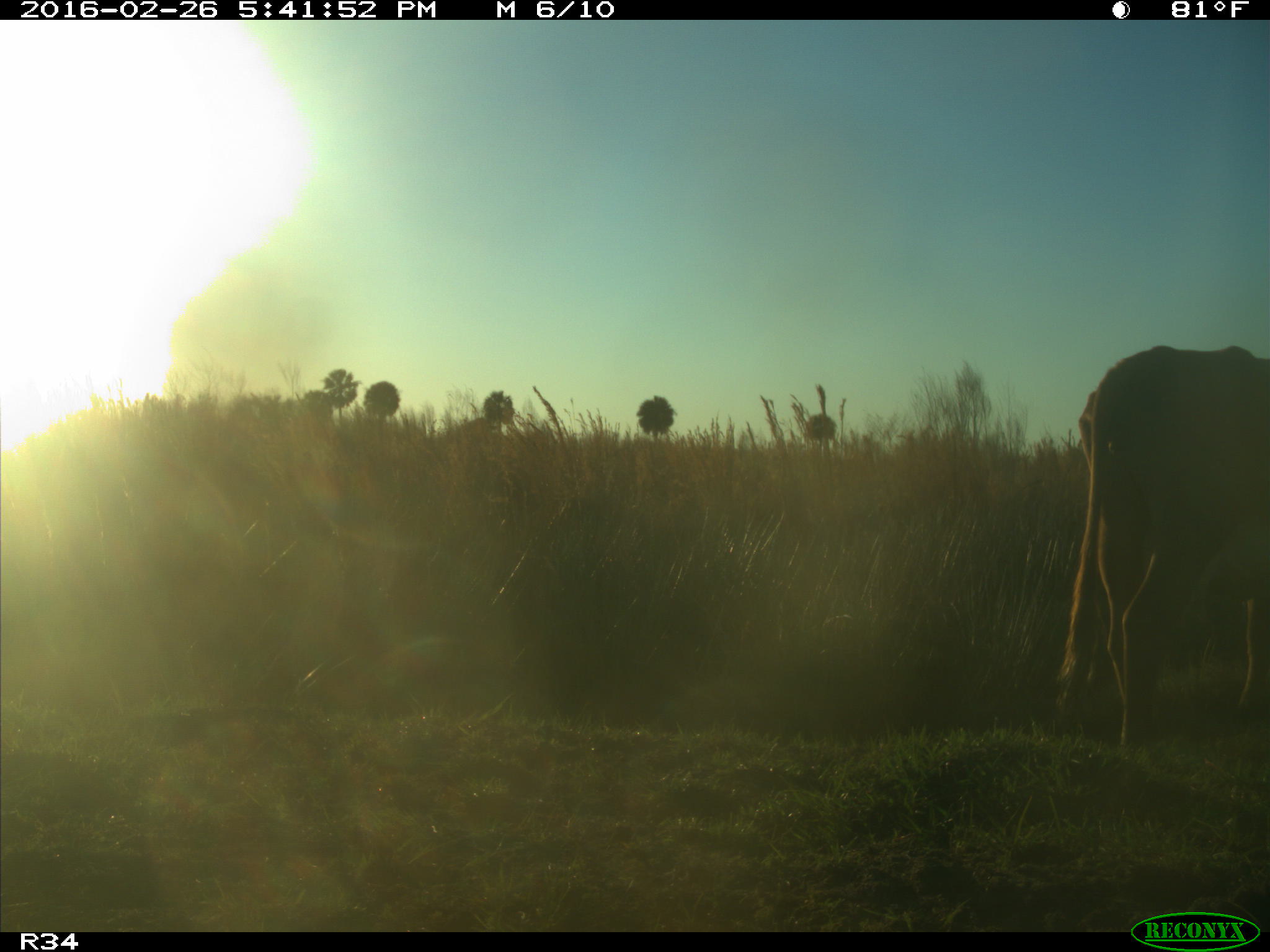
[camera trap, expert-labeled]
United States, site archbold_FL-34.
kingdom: Animalia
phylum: Chordata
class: Mammalia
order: Artiodactyla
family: Bovidae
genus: Bos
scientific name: Bos taurus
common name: domestic cow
Bos taurus (domestic cow).